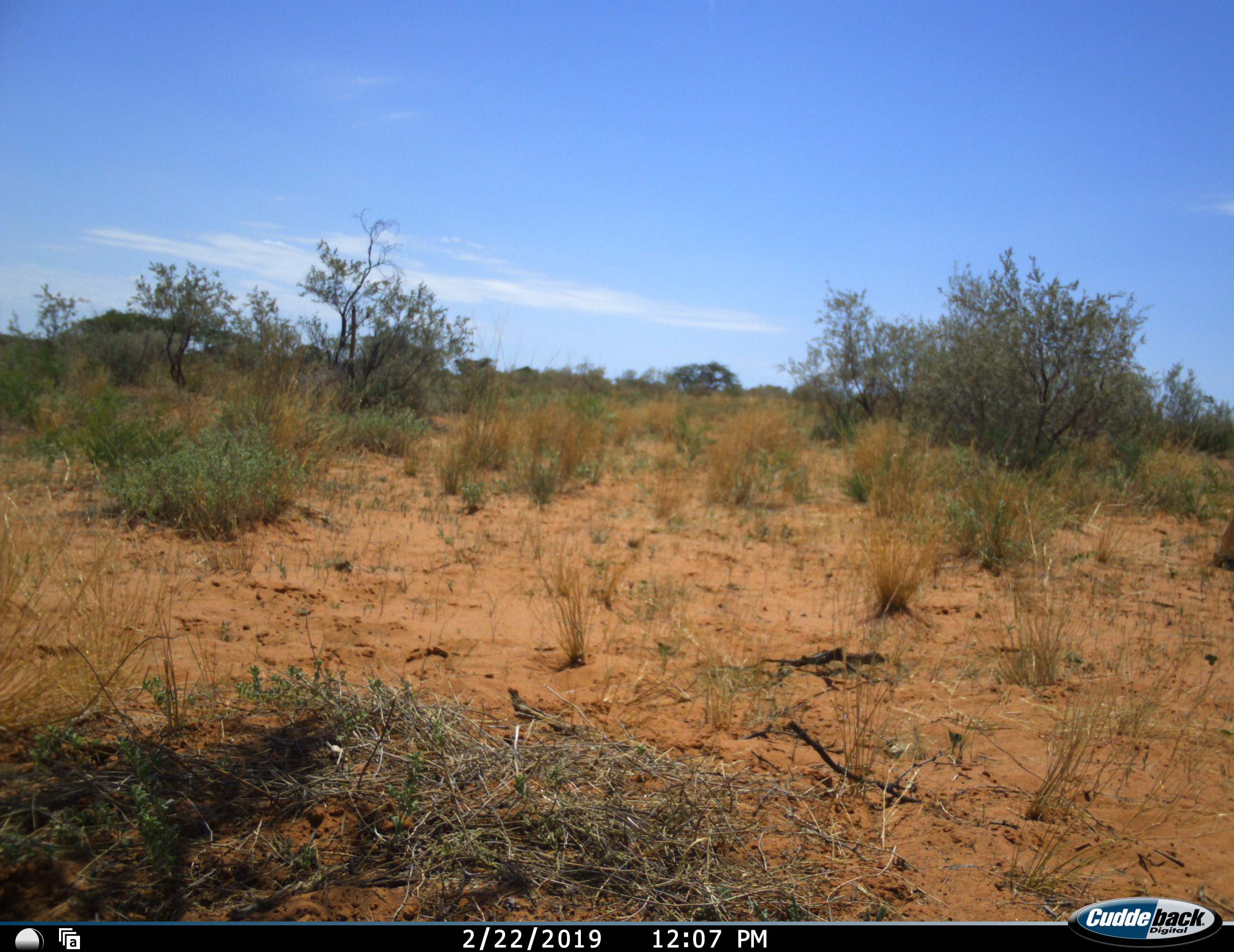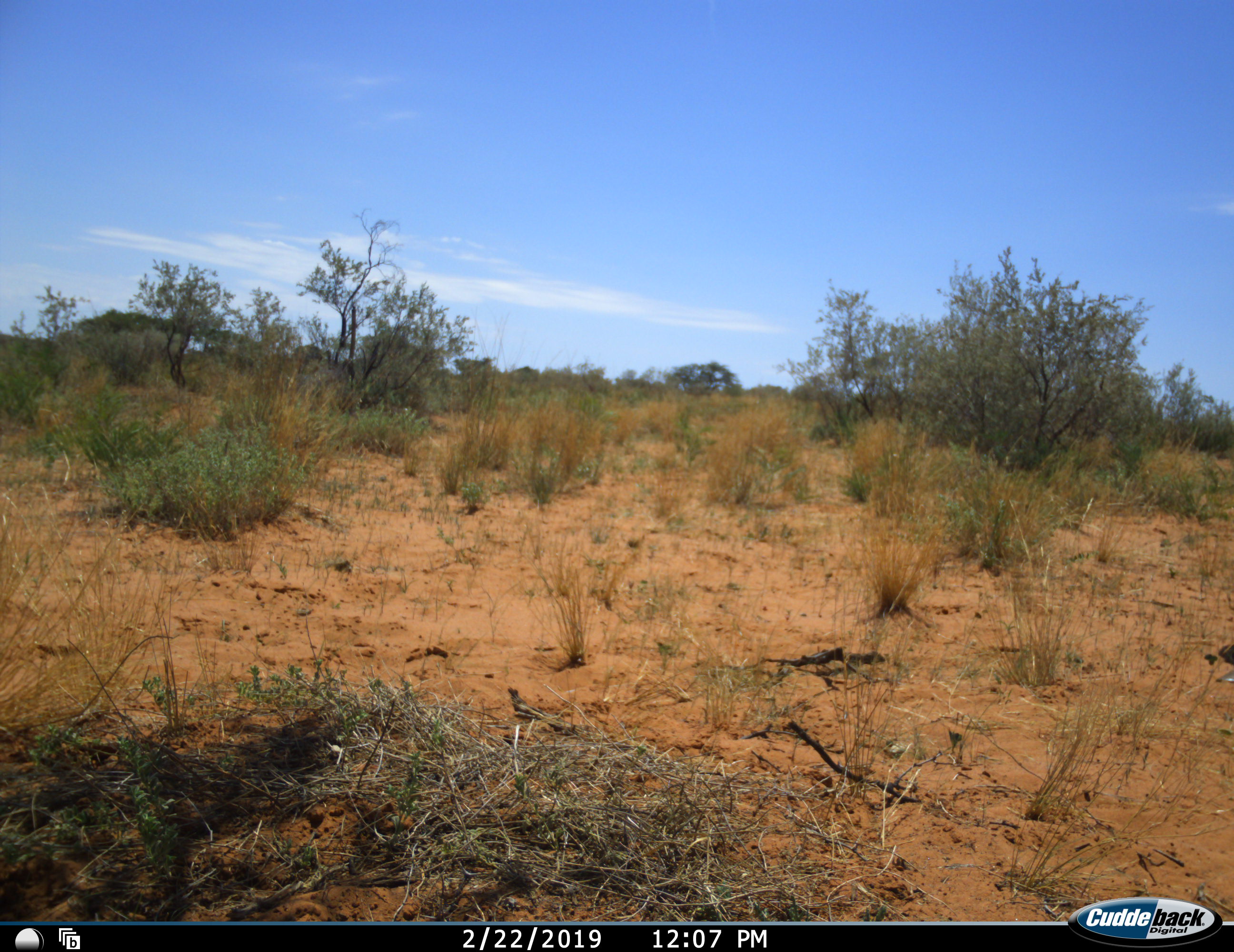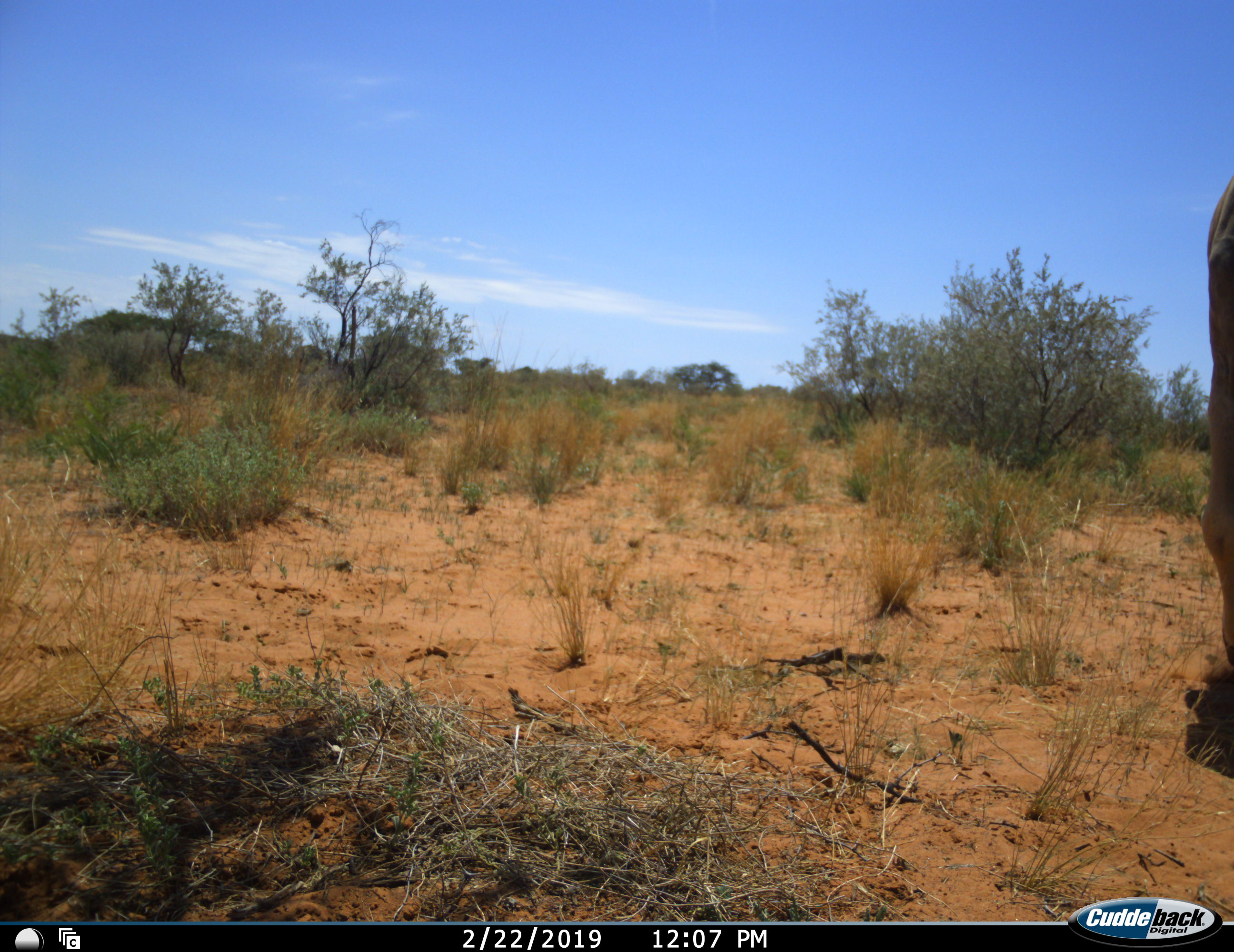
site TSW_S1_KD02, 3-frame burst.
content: unidentified animal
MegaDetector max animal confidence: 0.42